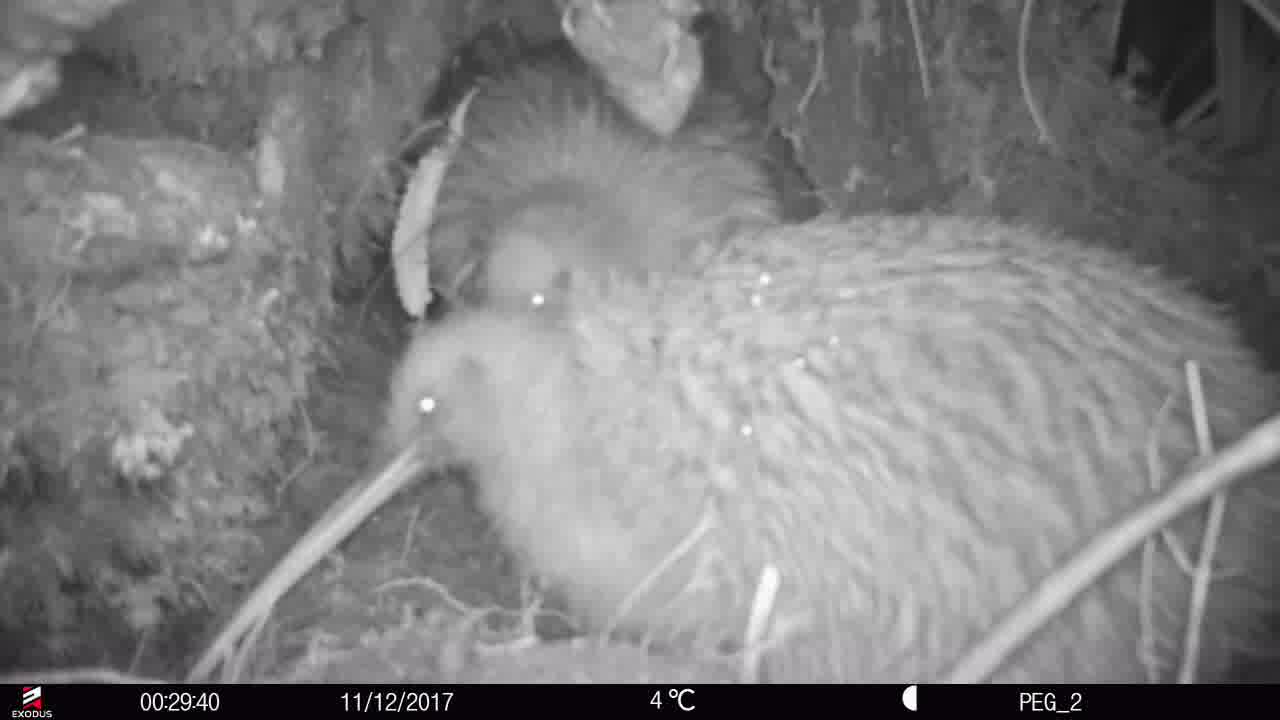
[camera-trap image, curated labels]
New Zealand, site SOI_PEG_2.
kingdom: Animalia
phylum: Chordata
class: Aves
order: Apterygiformes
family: Apterygidae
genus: Apteryx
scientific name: Apteryx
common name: kiwi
Kiwi (Apteryx).